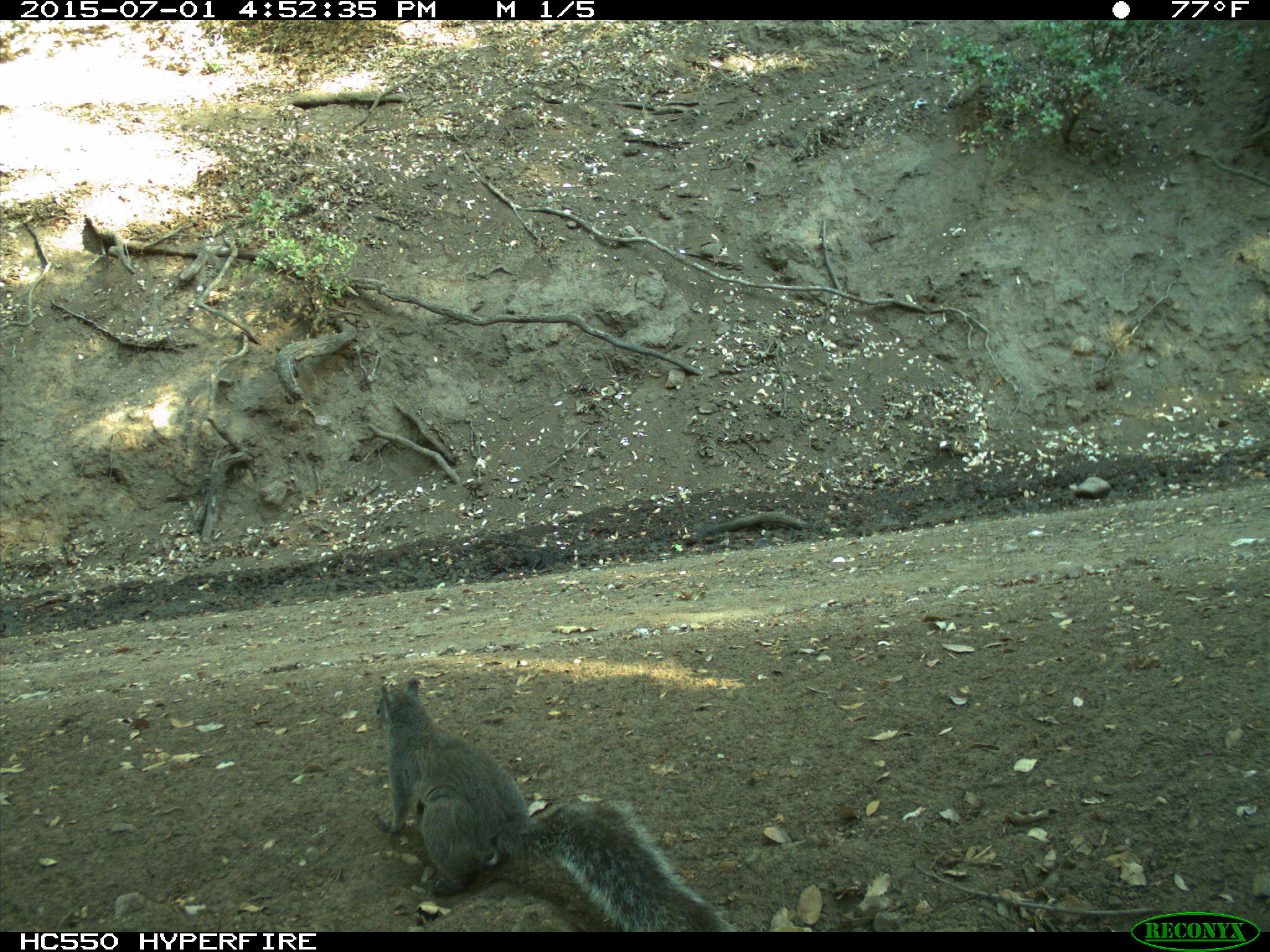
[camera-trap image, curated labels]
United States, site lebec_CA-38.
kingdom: Animalia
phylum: Chordata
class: Mammalia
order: Rodentia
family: Sciuridae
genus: Sciurus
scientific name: Sciurus carolinensis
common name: eastern gray squirrel